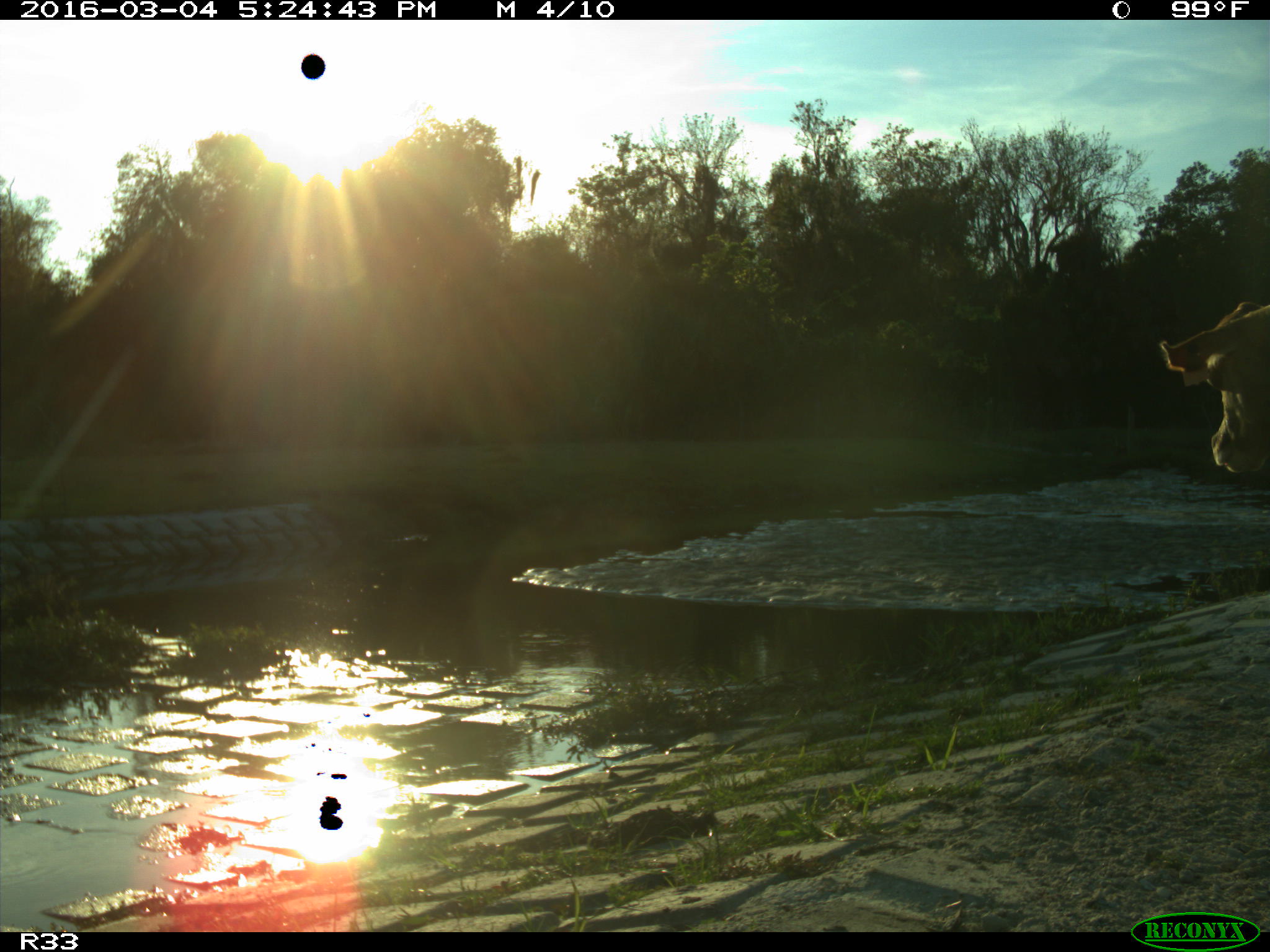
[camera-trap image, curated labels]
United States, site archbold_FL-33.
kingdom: Animalia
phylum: Chordata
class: Mammalia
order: Artiodactyla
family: Bovidae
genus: Bos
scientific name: Bos taurus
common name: domestic cow